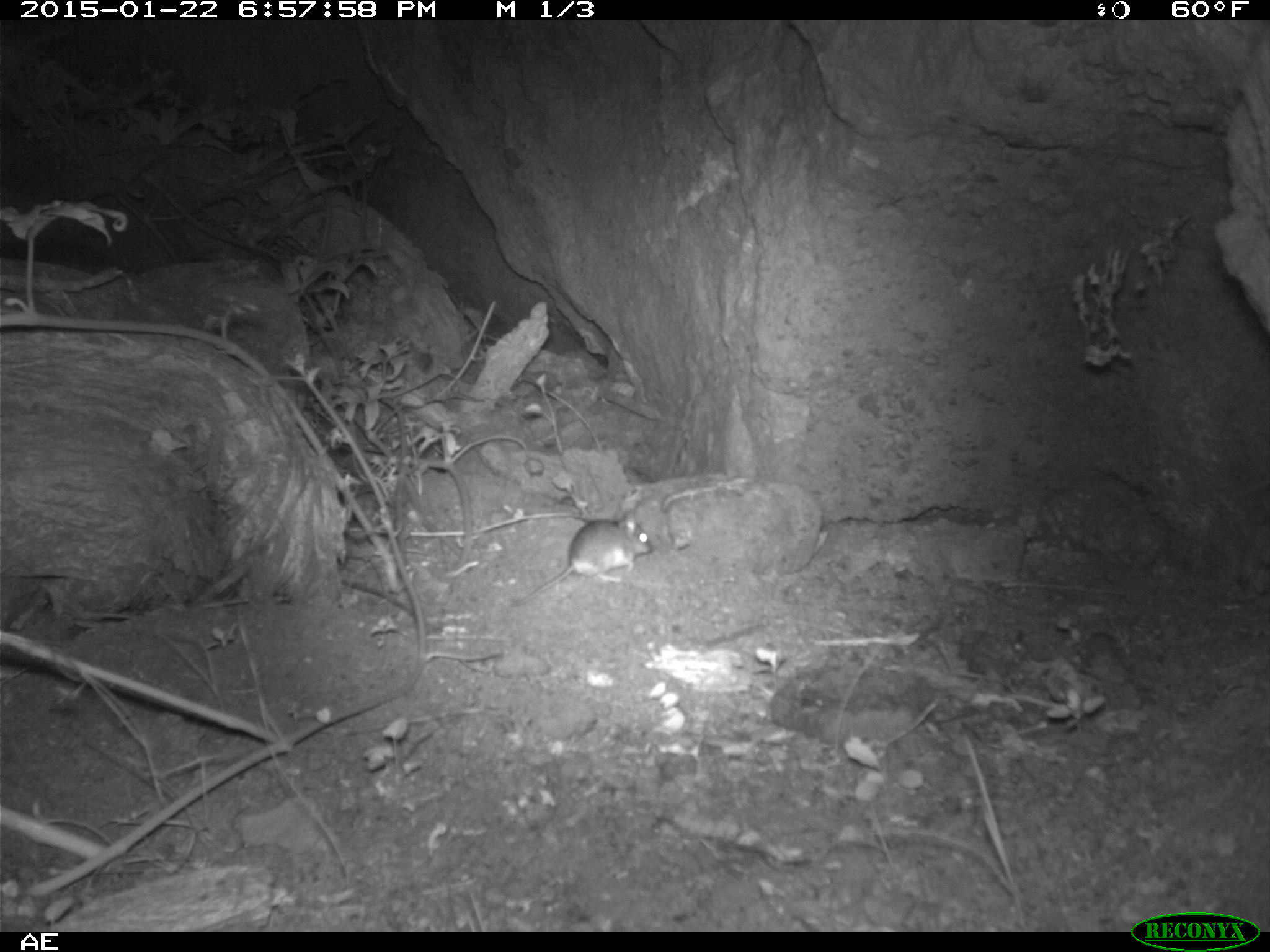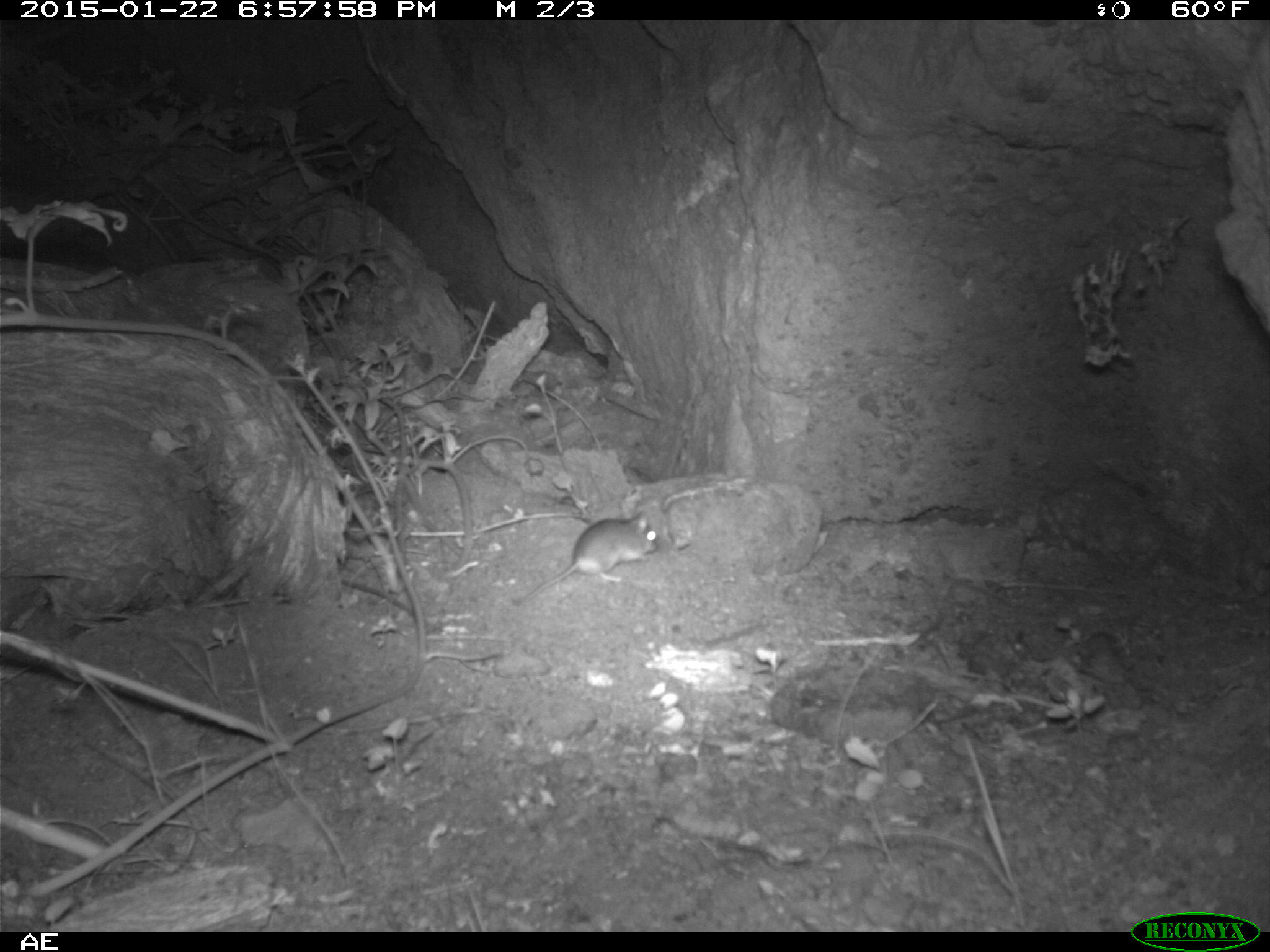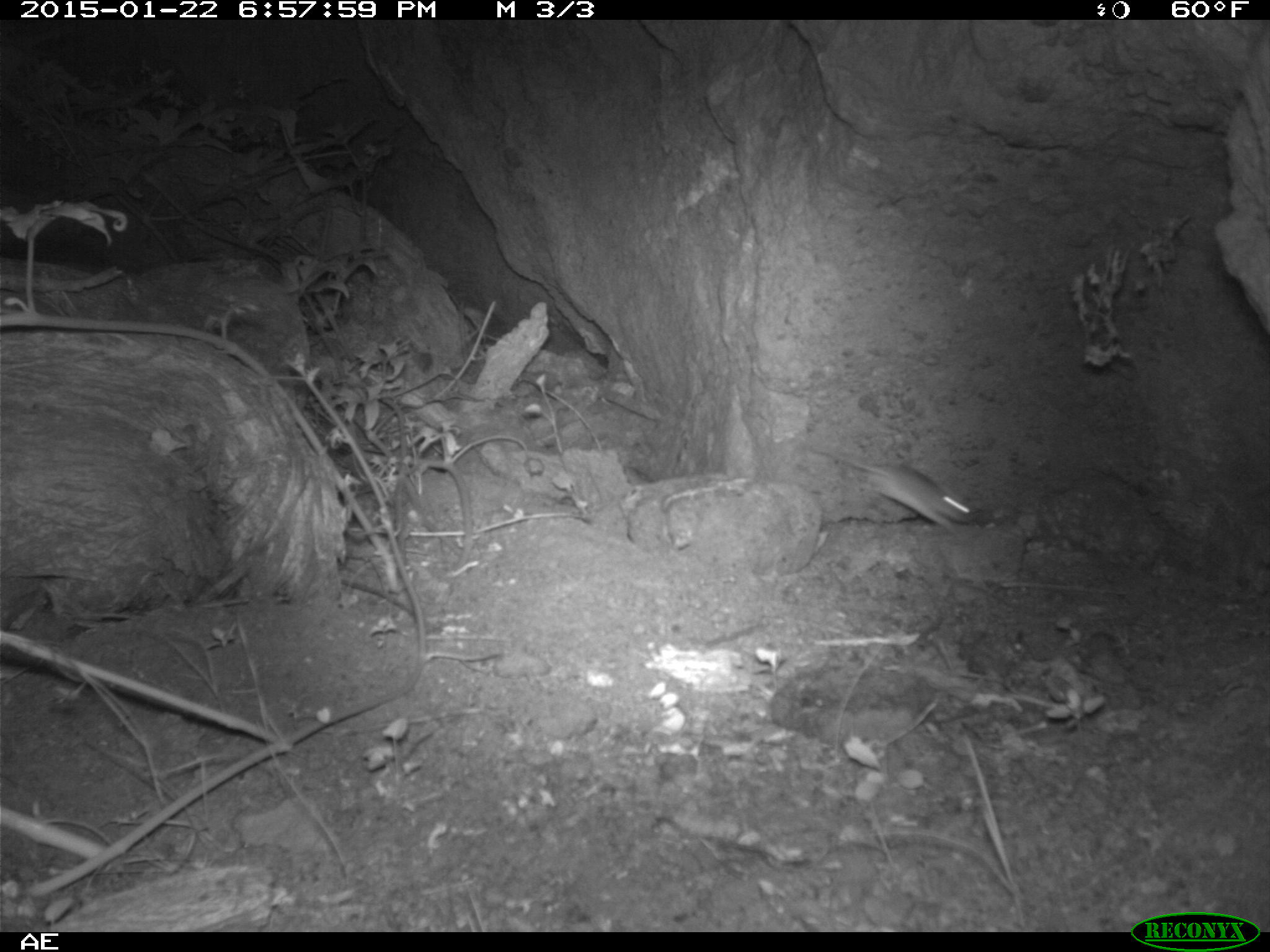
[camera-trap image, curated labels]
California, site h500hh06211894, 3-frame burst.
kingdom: Animalia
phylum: Chordata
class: Mammalia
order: Rodentia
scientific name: Rodentia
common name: rodent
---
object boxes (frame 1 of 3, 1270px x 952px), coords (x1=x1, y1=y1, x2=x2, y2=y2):
rodent: (x1=512, y1=509, x2=654, y2=607)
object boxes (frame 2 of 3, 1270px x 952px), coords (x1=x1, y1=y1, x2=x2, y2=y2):
rodent: (x1=513, y1=511, x2=655, y2=603)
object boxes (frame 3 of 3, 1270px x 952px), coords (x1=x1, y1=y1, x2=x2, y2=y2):
rodent: (x1=806, y1=443, x2=979, y2=536)